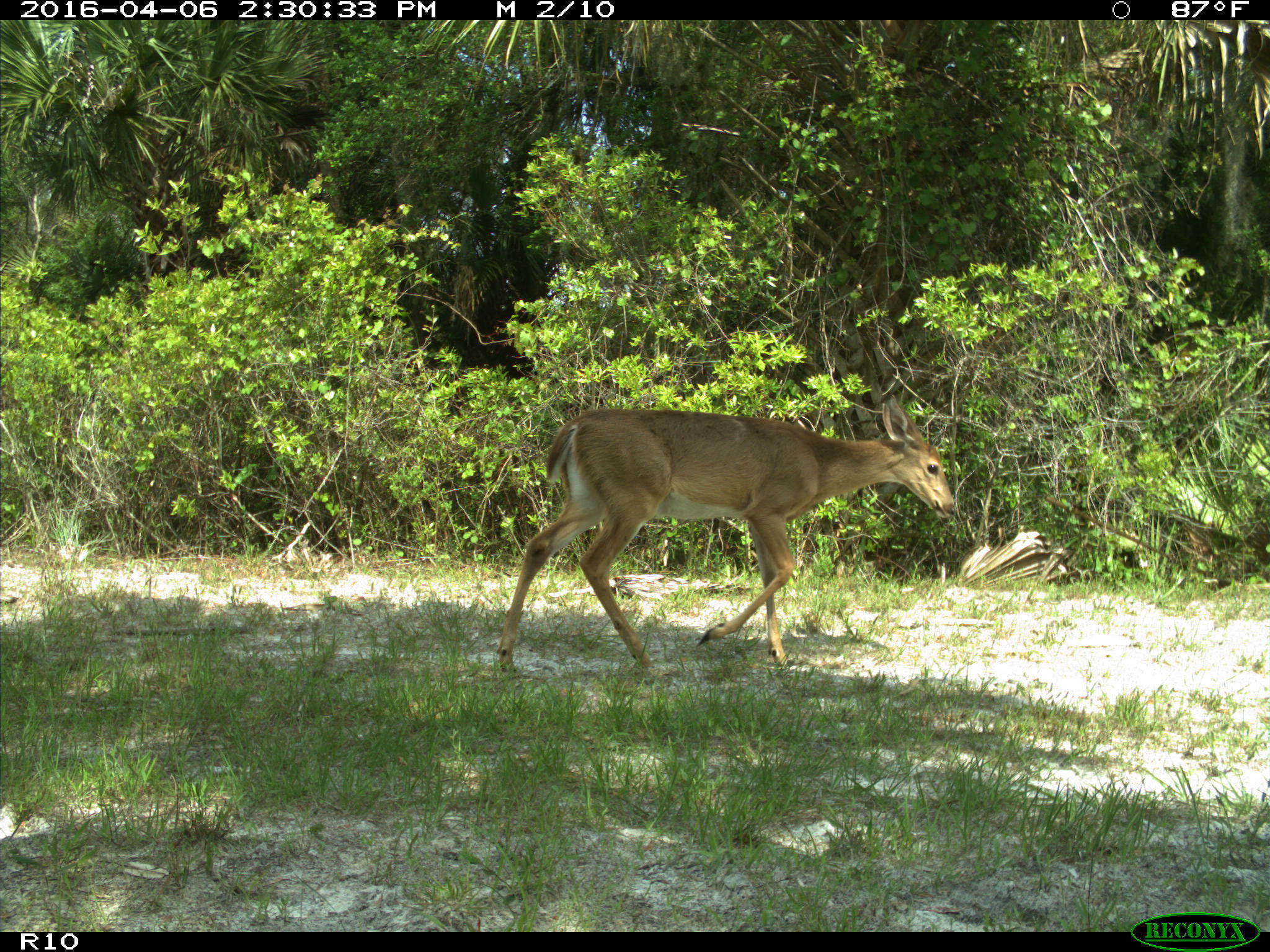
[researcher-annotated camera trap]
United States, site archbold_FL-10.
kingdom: Animalia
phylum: Chordata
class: Mammalia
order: Artiodactyla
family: Cervidae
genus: Odocoileus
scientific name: Odocoileus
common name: deer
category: unidentified deer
Unidentified deer (deer) (Odocoileus).